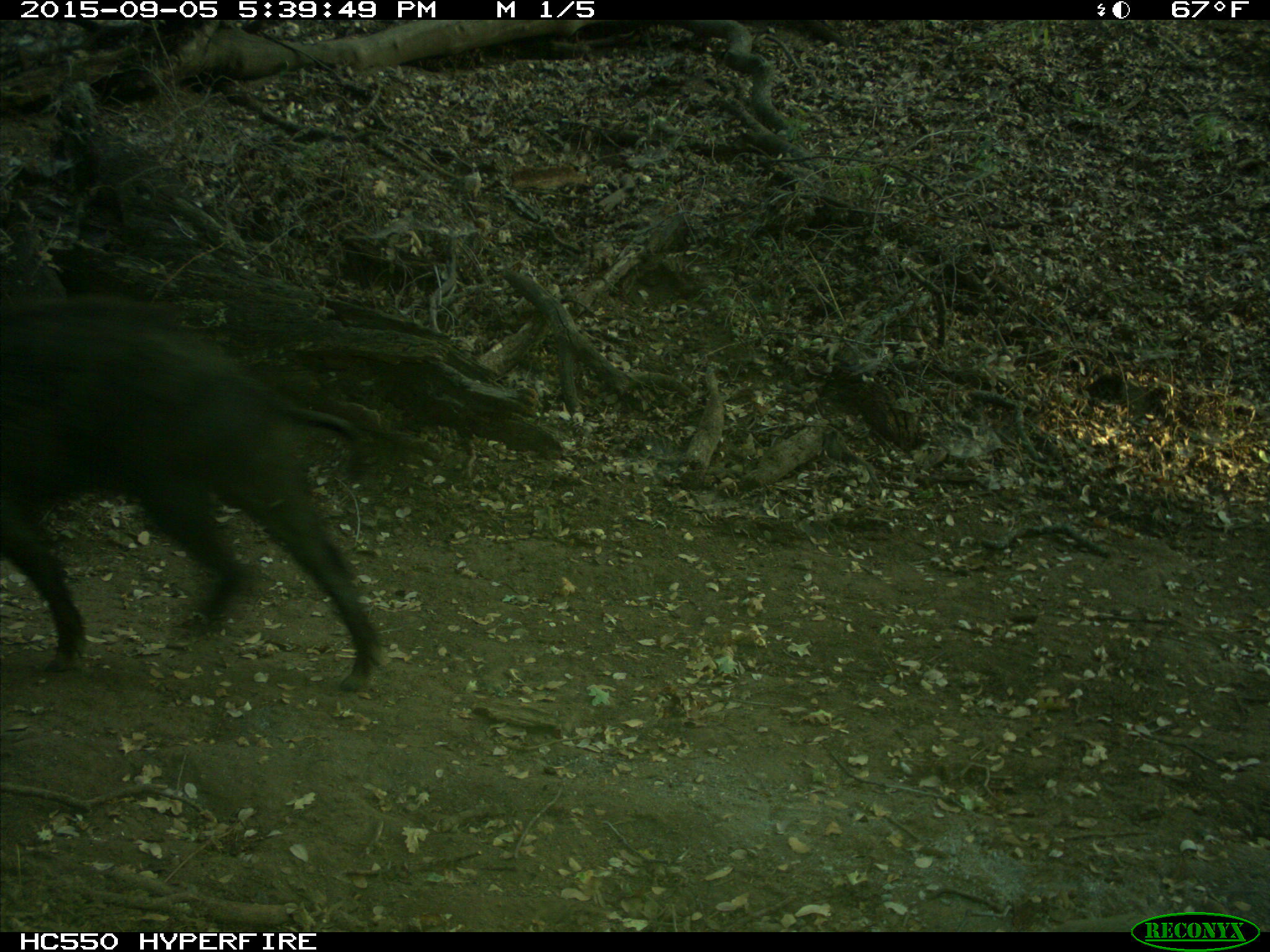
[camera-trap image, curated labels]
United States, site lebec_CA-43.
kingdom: Animalia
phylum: Chordata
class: Mammalia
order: Artiodactyla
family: Suidae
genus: Sus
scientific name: Sus scrofa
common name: wild boar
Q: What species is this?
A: Sus scrofa (wild boar).